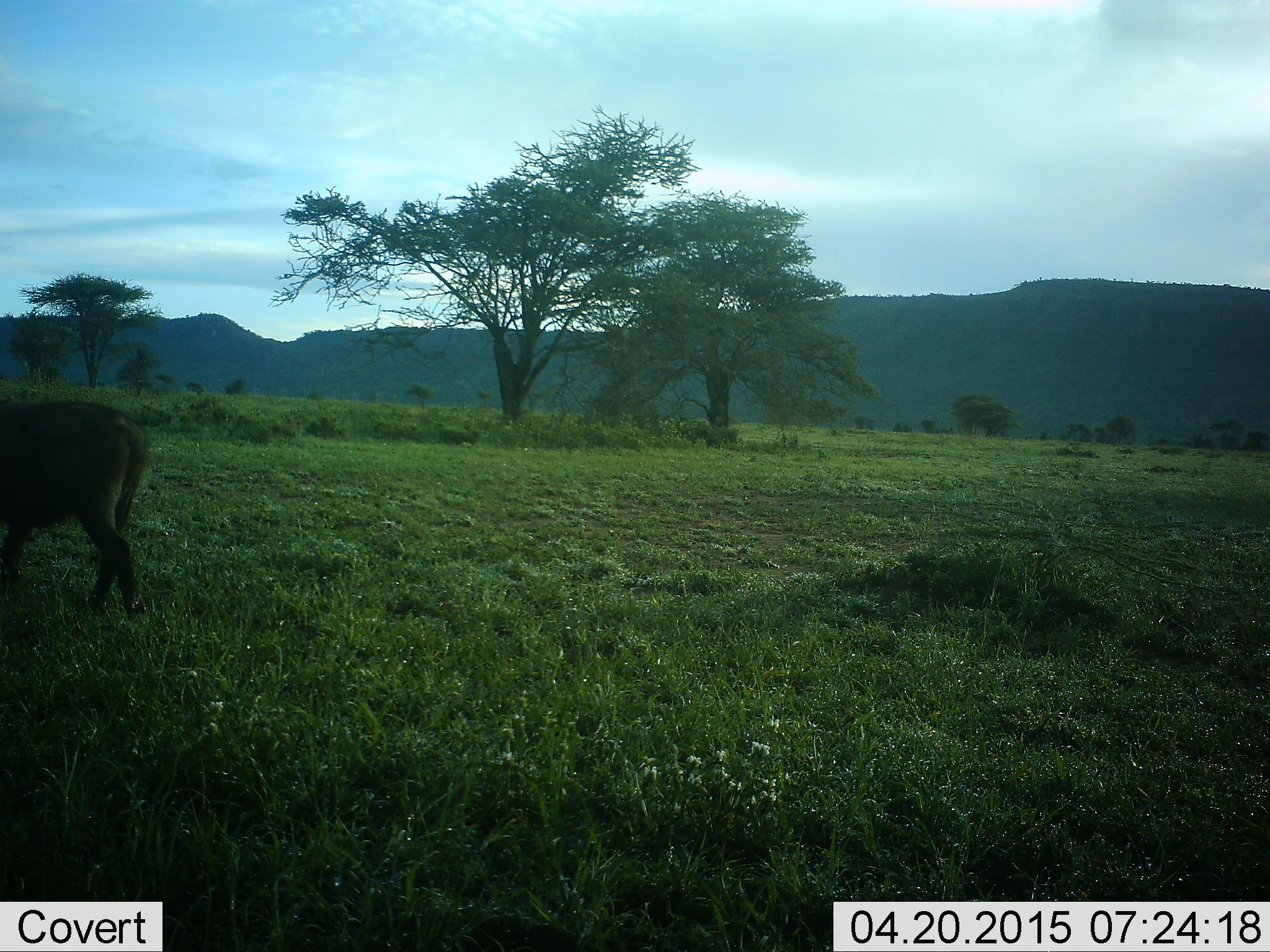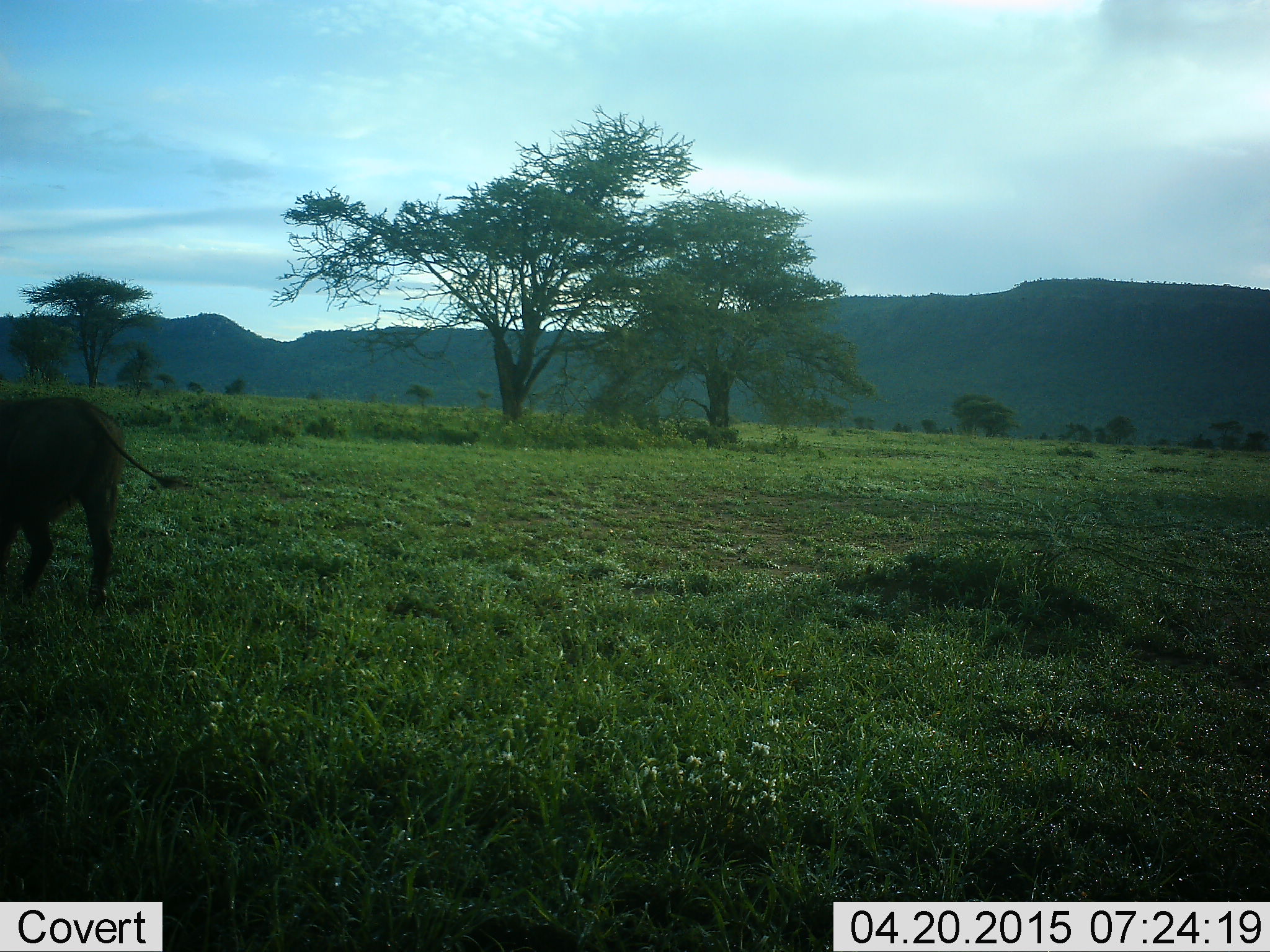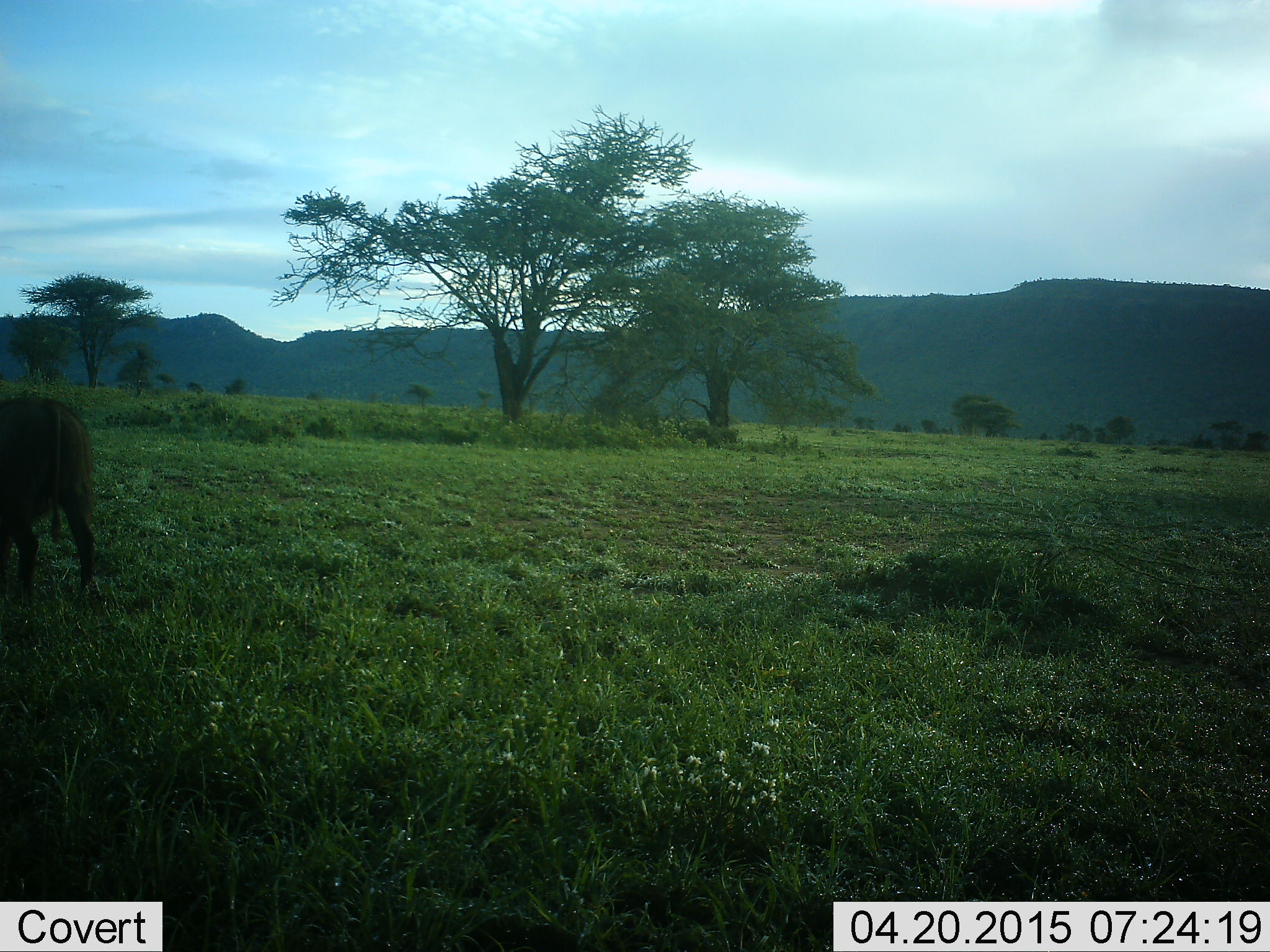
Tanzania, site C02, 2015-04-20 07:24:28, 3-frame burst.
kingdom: Animalia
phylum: Chordata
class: Mammalia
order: Artiodactyla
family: Suidae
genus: Phacochoerus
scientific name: Phacochoerus africanus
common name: warthog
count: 1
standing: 10%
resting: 0%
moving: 80%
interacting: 0%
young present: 0%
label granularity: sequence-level